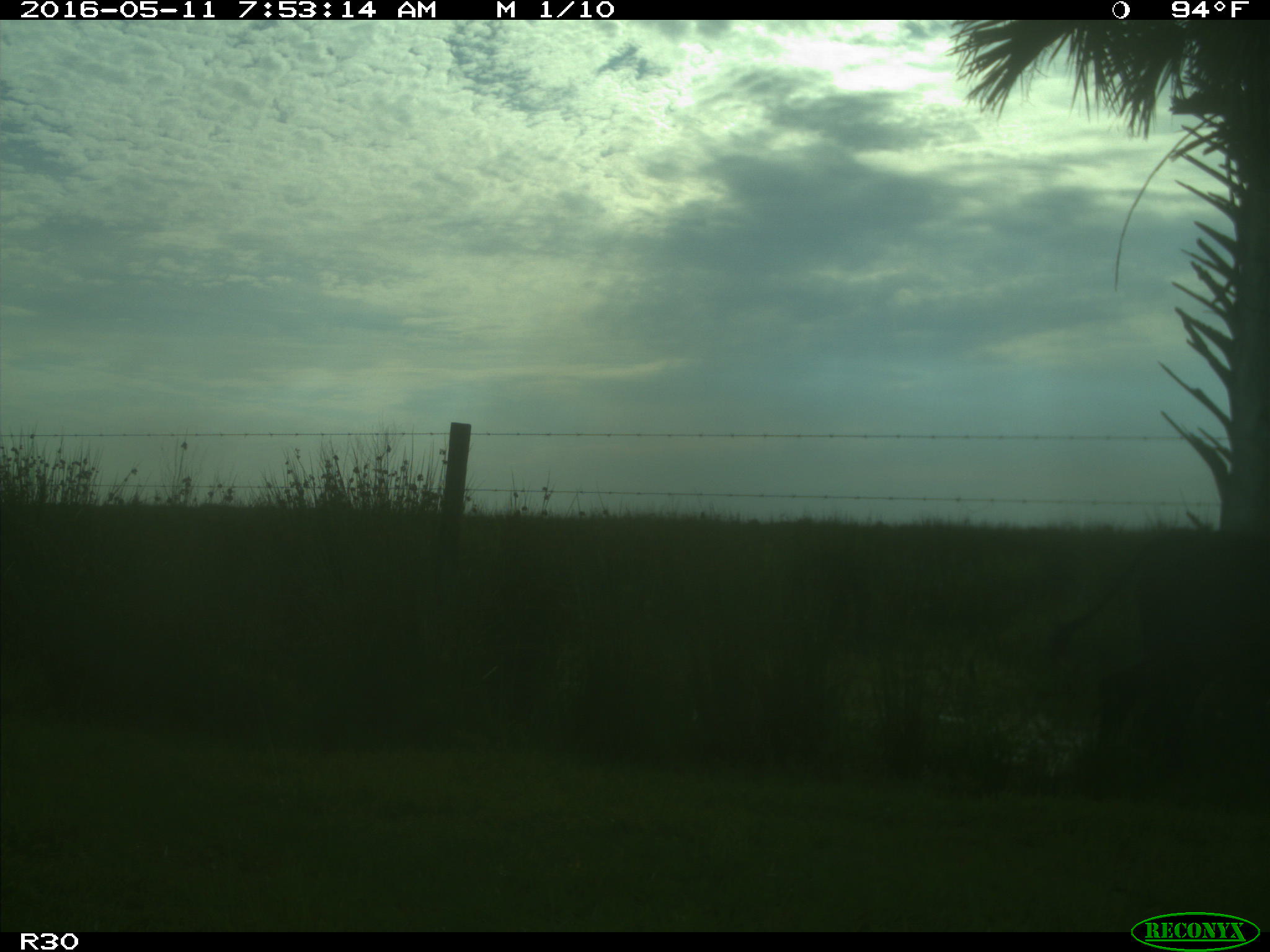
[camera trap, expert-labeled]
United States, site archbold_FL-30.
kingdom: Animalia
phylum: Chordata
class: Mammalia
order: Artiodactyla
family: Bovidae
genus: Bos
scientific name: Bos taurus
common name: domestic cow